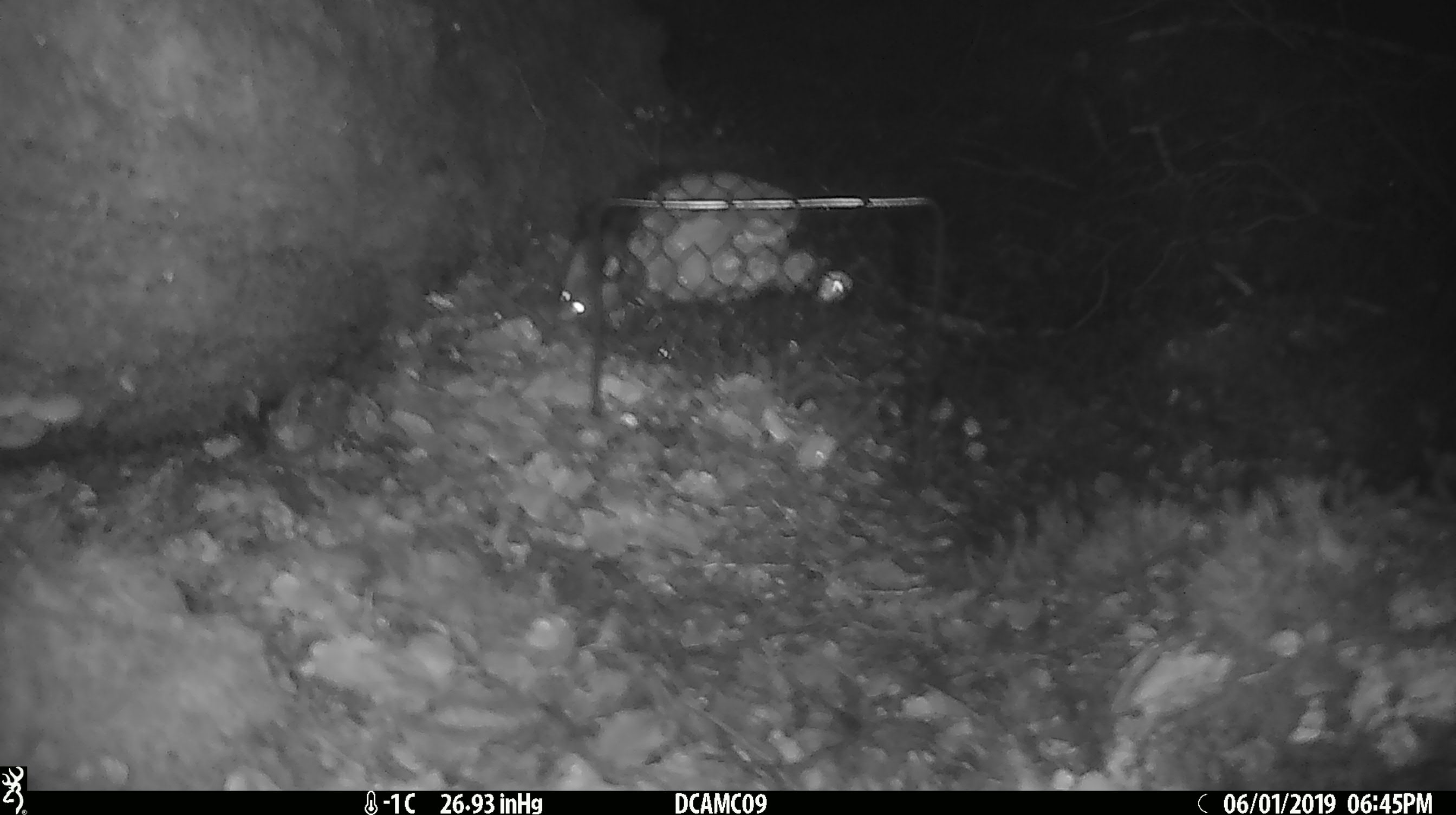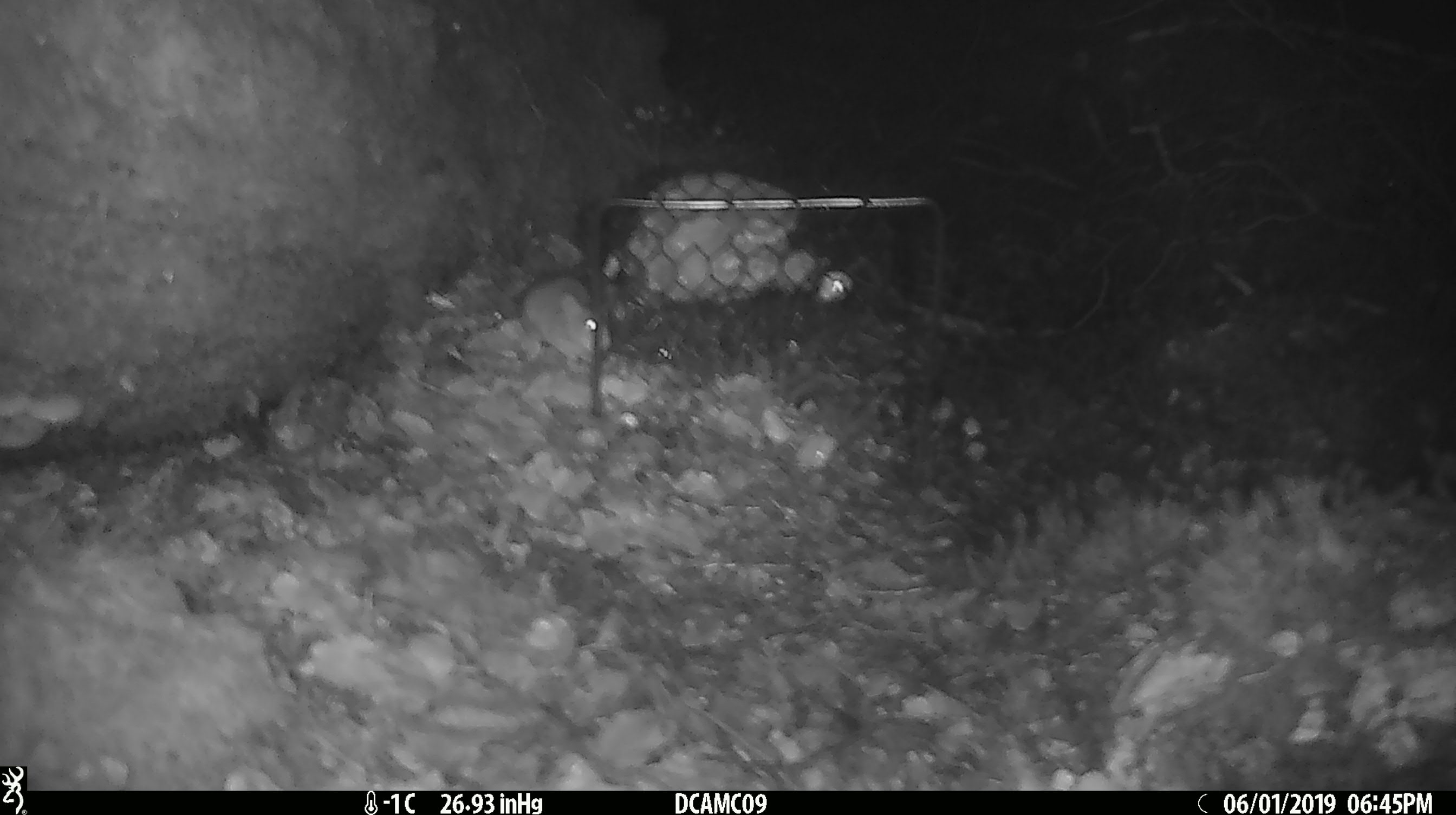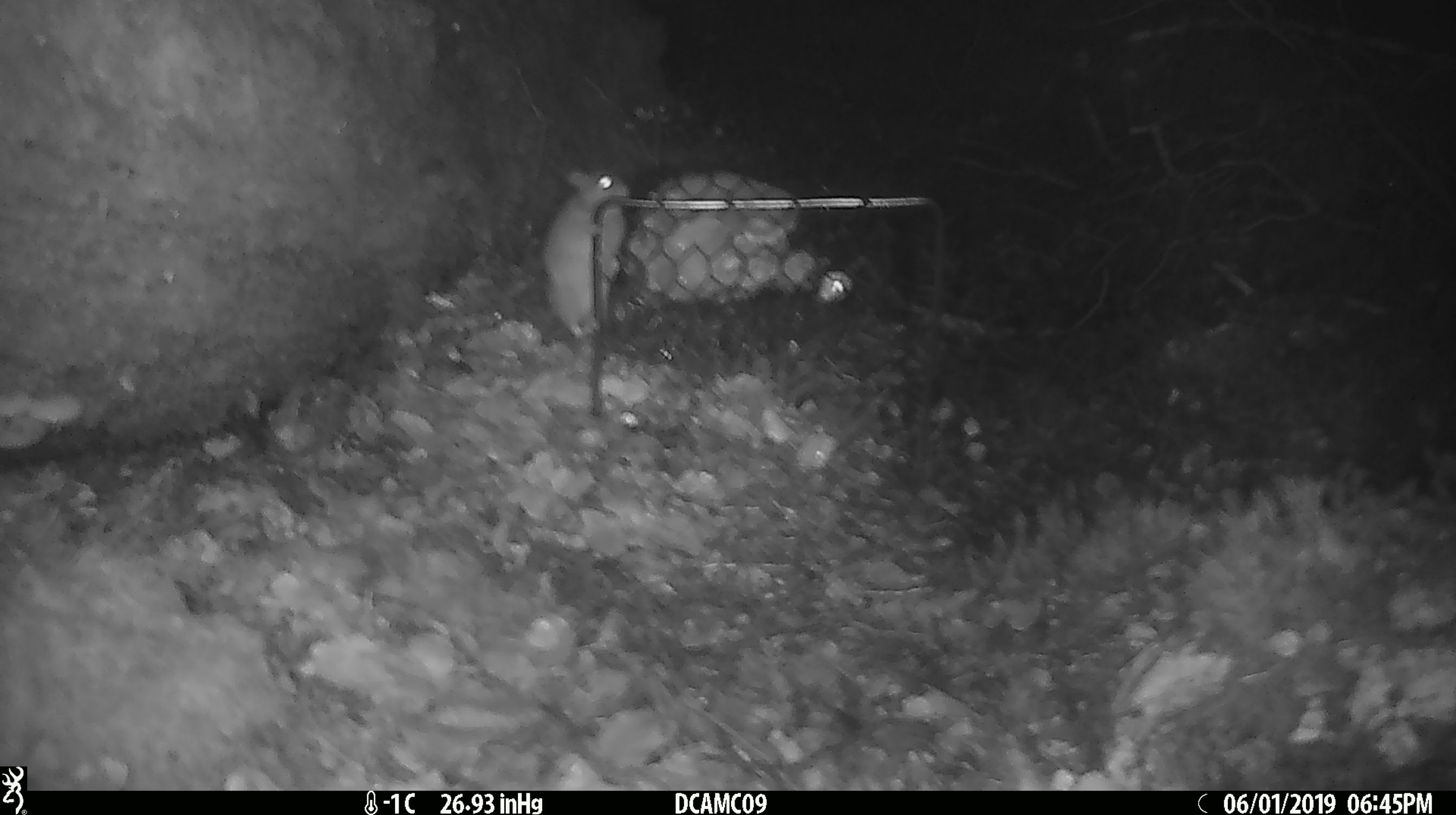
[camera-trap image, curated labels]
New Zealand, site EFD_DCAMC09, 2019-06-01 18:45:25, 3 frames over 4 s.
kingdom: Animalia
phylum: Chordata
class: Mammalia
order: Rodentia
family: Muridae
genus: Mus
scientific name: Mus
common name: mouse